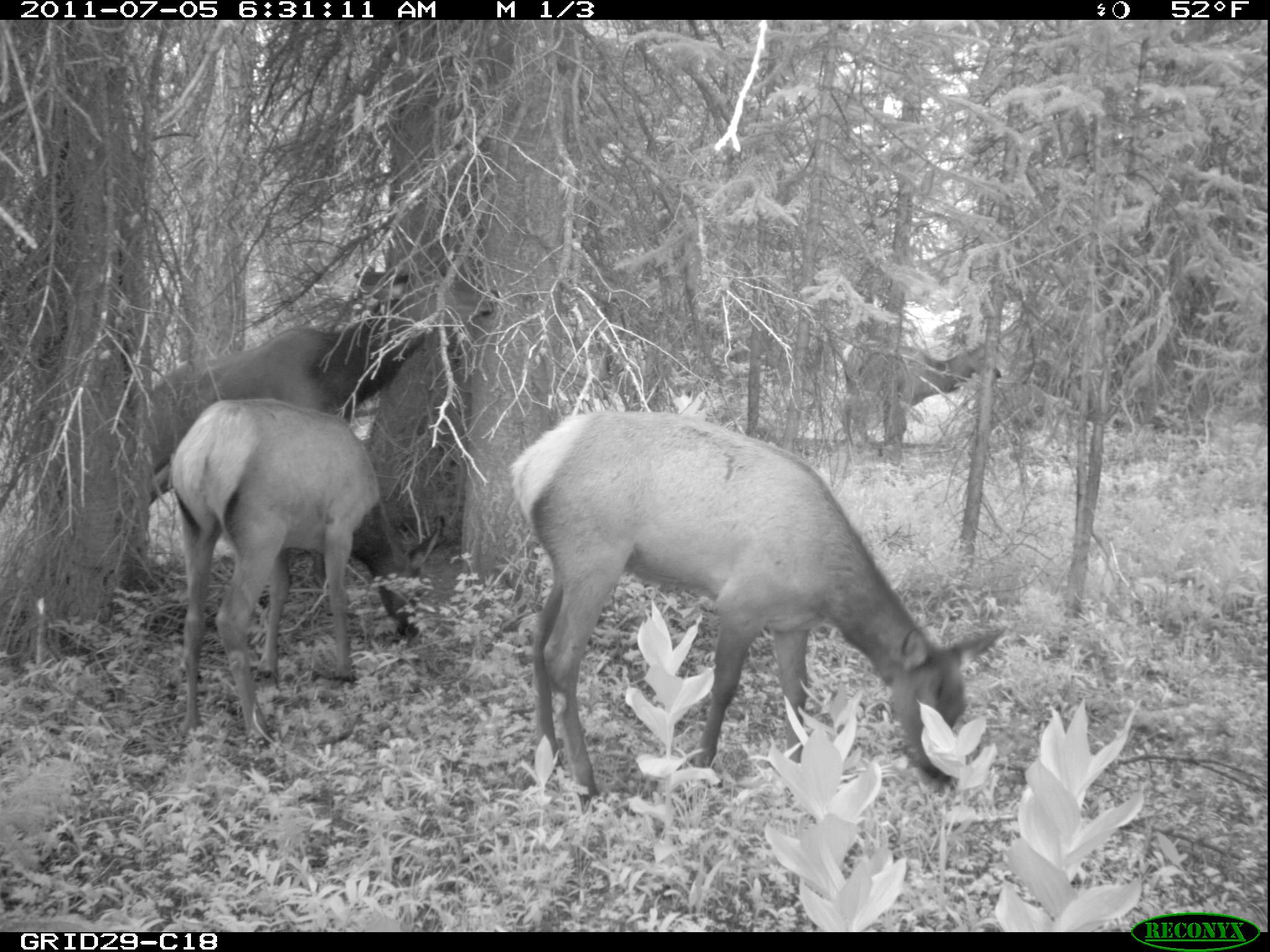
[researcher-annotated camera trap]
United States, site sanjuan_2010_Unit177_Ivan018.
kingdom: Animalia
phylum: Chordata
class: Mammalia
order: Artiodactyla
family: Cervidae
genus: Cervus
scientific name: Cervus elaphus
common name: red deer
Cervus elaphus (red deer).